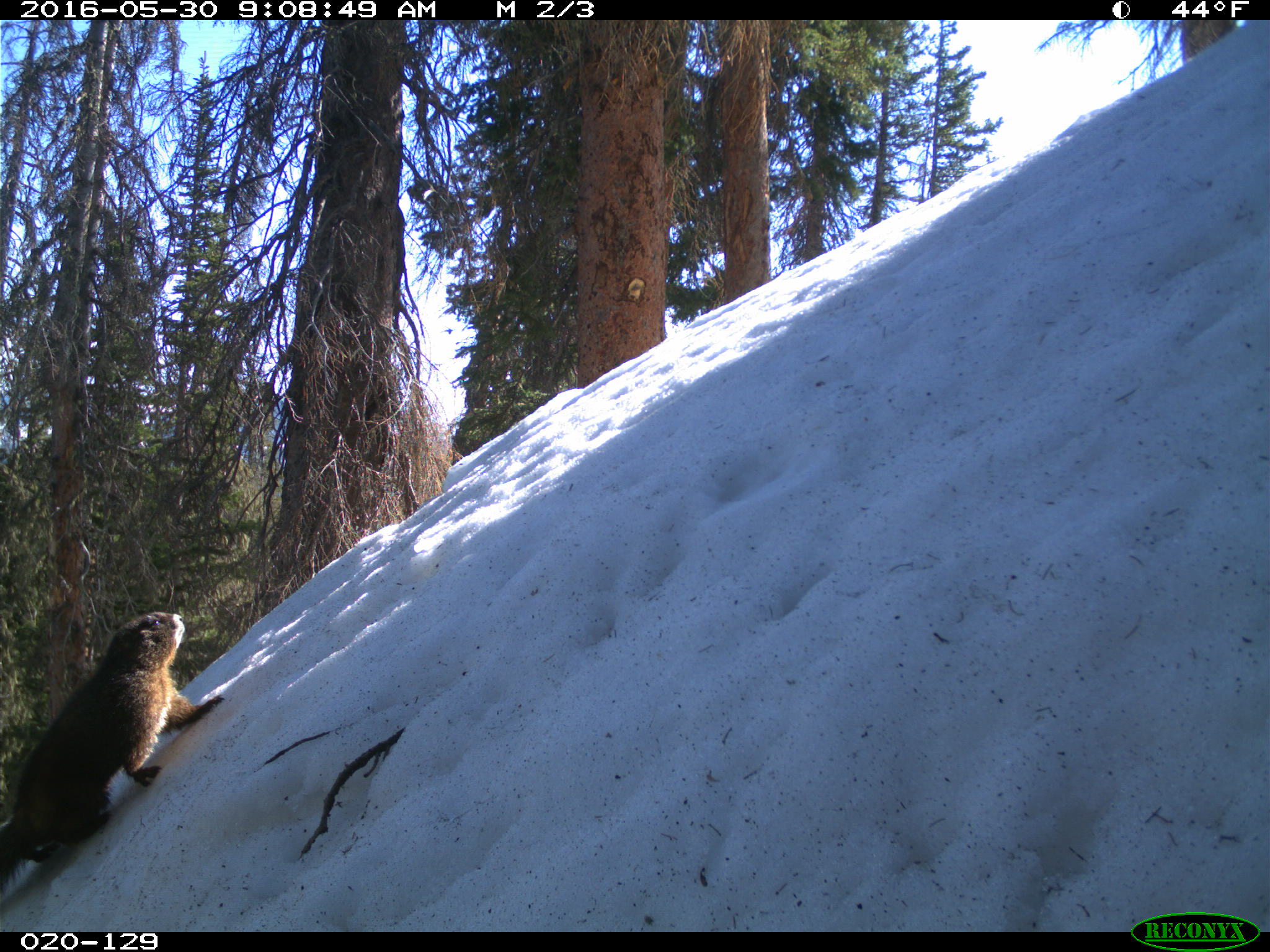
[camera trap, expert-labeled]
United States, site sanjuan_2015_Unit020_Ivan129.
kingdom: Animalia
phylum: Chordata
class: Mammalia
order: Rodentia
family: Sciuridae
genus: Marmota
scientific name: Marmota flaviventris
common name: yellow-bellied marmot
Marmota flaviventris (yellow-bellied marmot).